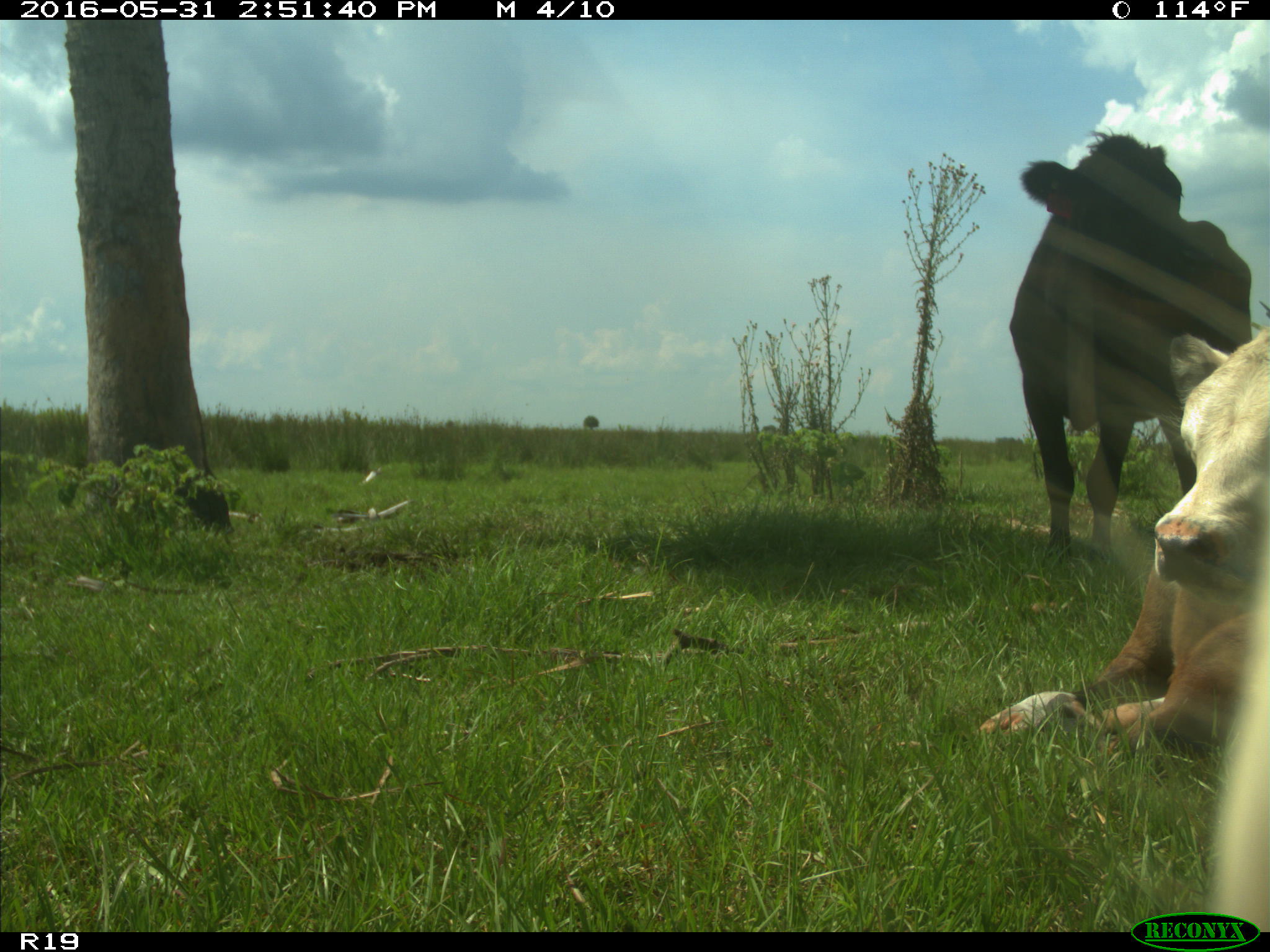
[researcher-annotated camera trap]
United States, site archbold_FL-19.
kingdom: Animalia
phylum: Chordata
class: Mammalia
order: Artiodactyla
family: Bovidae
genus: Bos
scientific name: Bos taurus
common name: domestic cow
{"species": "Bos taurus (domestic cow)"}